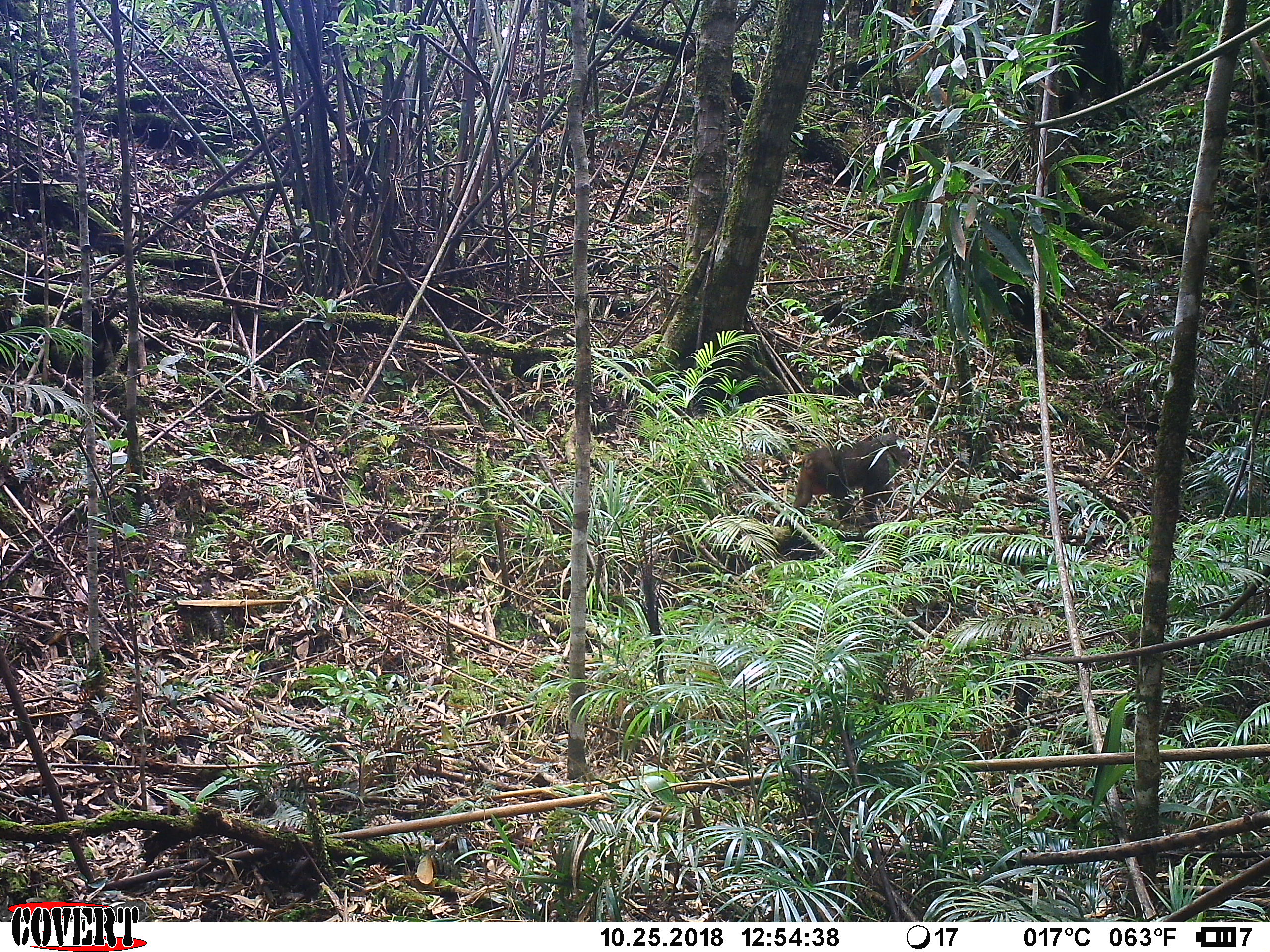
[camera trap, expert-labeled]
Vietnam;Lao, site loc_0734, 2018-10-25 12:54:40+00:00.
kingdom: Animalia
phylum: Chordata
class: Mammalia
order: Primates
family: Cercopithecidae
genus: Macaca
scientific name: Macaca arctoides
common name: stump-tailed macaque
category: stump tailed macaque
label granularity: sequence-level